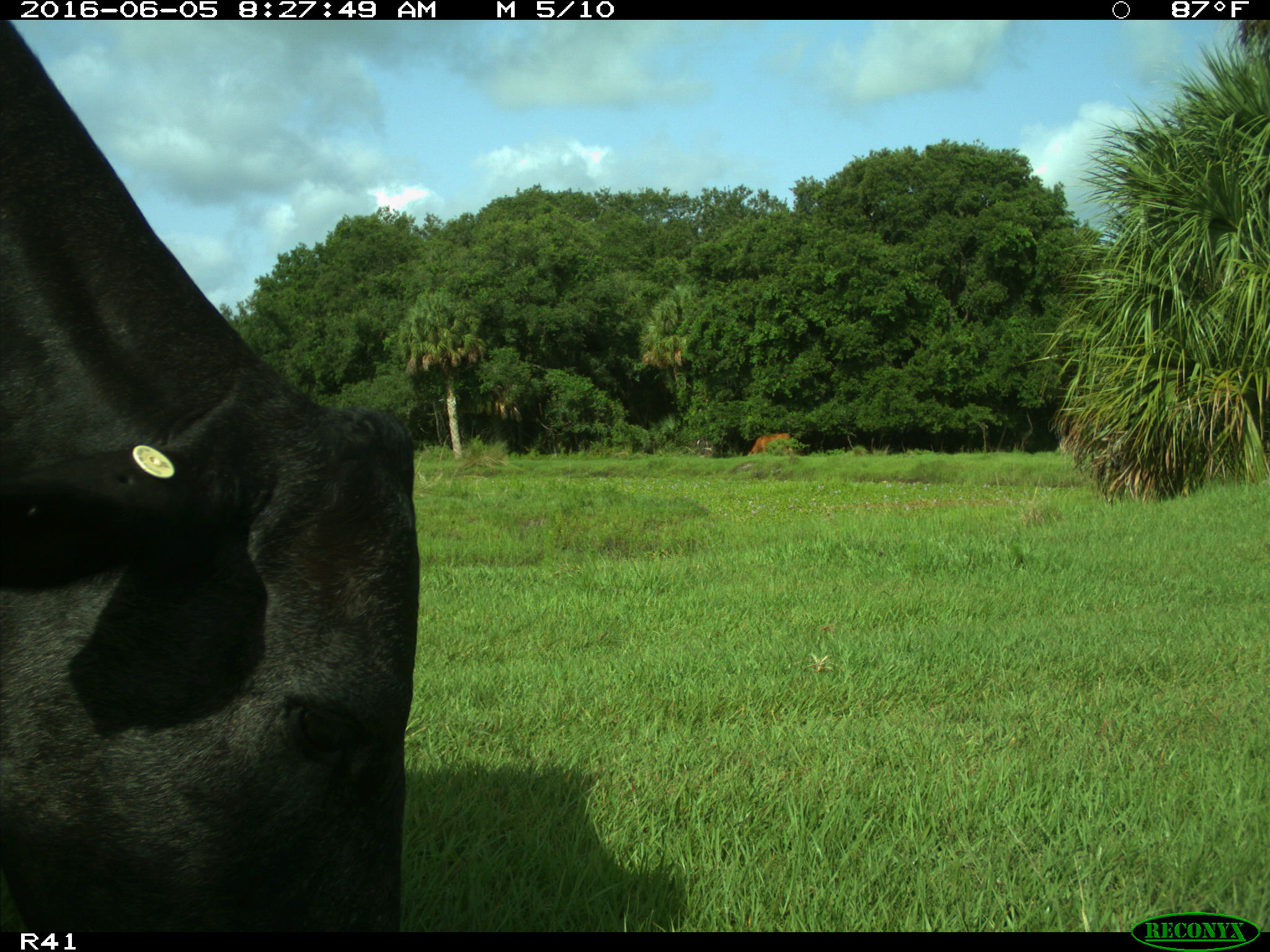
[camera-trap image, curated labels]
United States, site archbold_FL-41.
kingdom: Animalia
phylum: Chordata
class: Mammalia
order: Artiodactyla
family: Bovidae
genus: Bos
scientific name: Bos taurus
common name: domestic cow